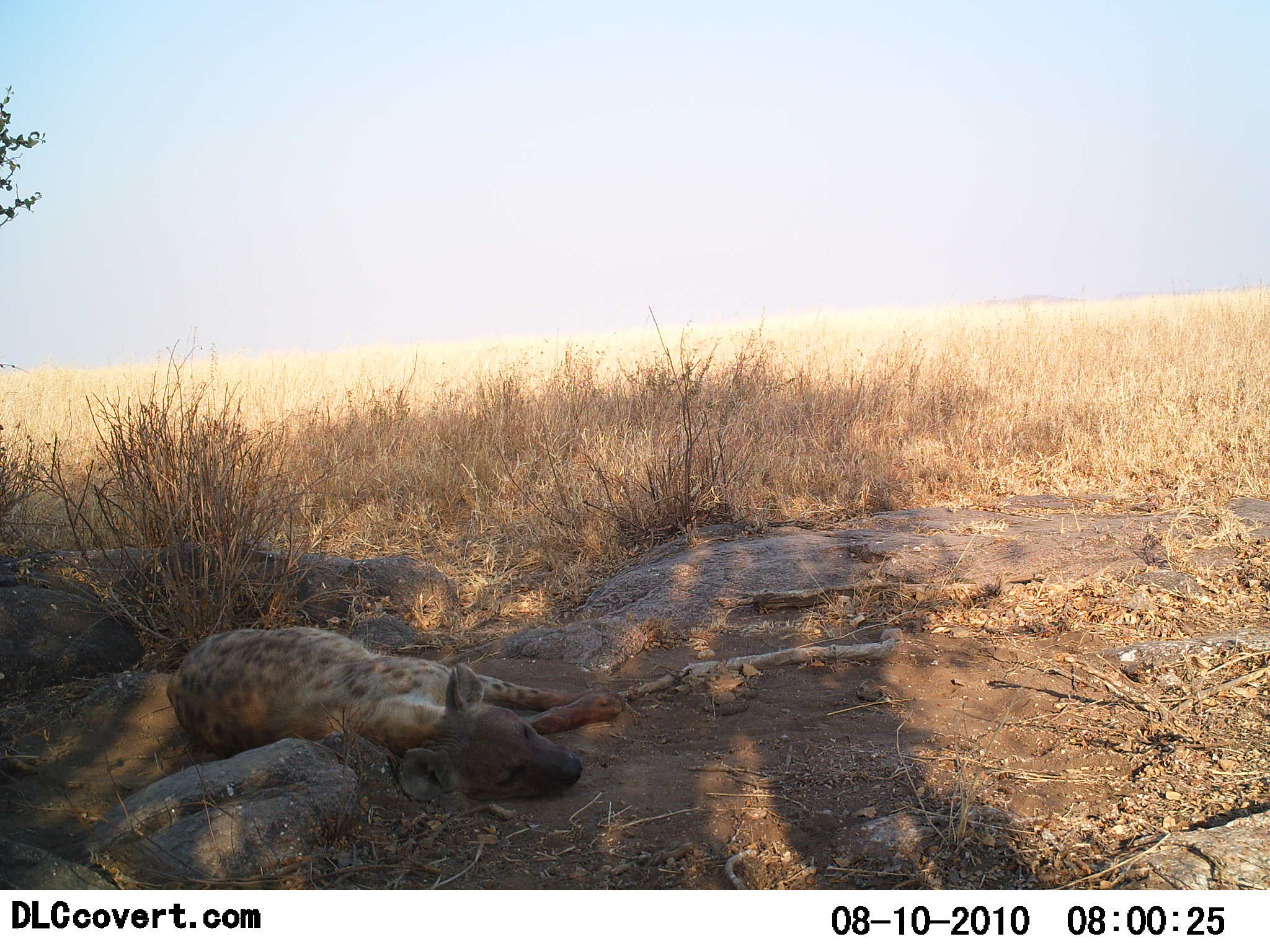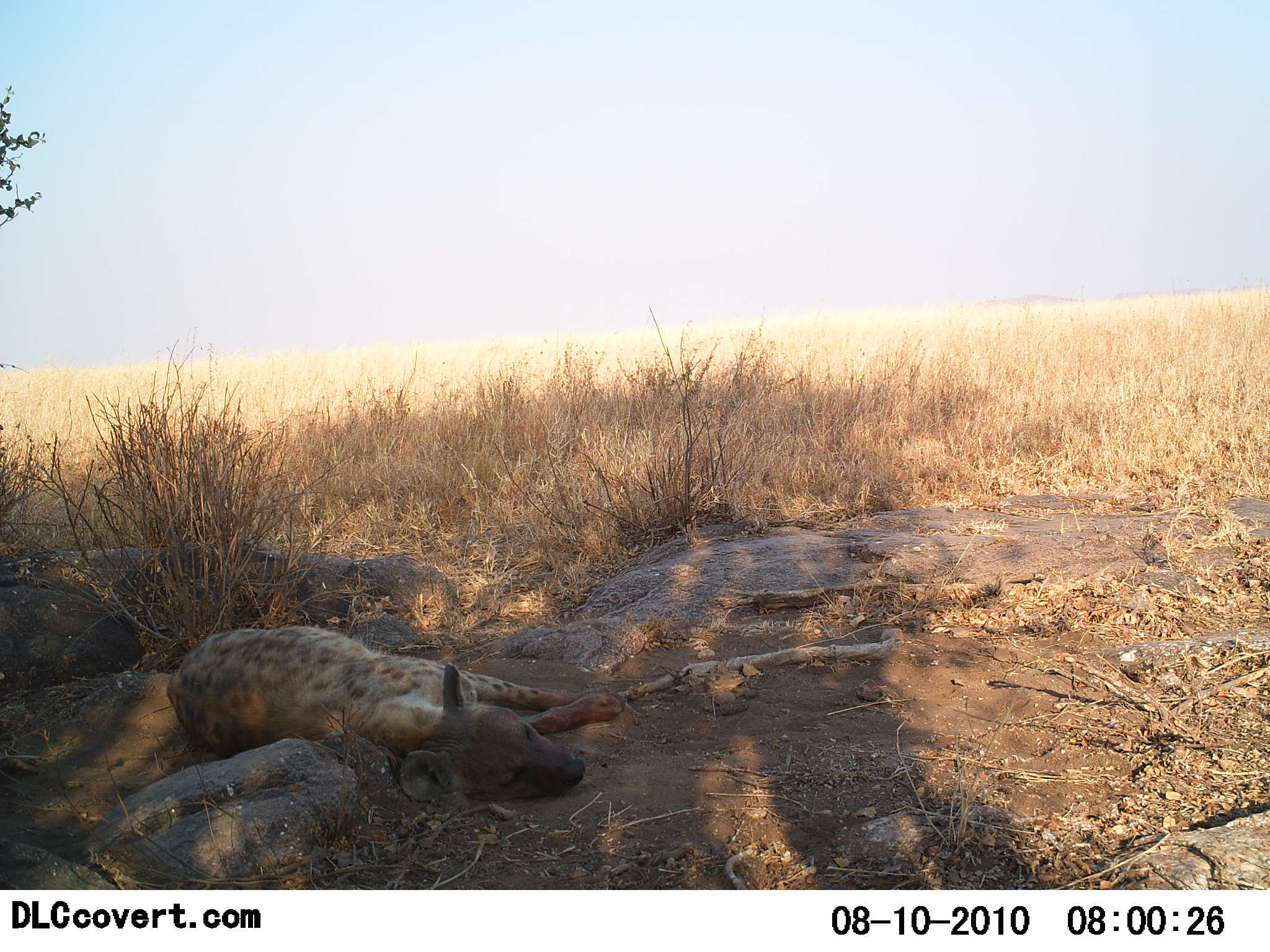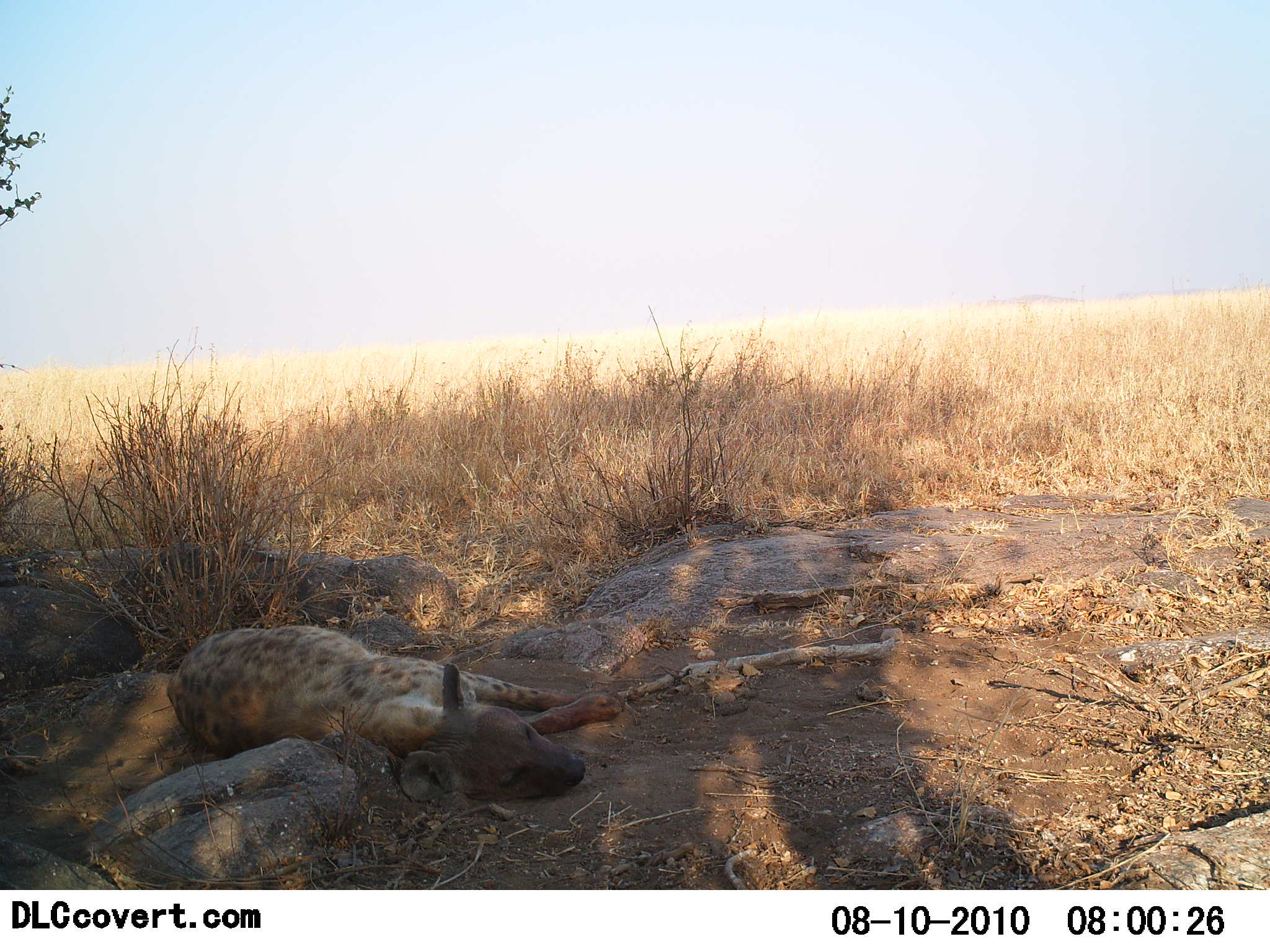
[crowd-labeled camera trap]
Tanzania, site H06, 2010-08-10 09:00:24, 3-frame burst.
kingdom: Animalia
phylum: Chordata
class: Mammalia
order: Carnivora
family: Hyaenidae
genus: Crocuta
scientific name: Crocuta crocuta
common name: spotted hyena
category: hyenaspotted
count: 1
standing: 0%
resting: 100%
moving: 0%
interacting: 0%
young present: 0%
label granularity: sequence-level